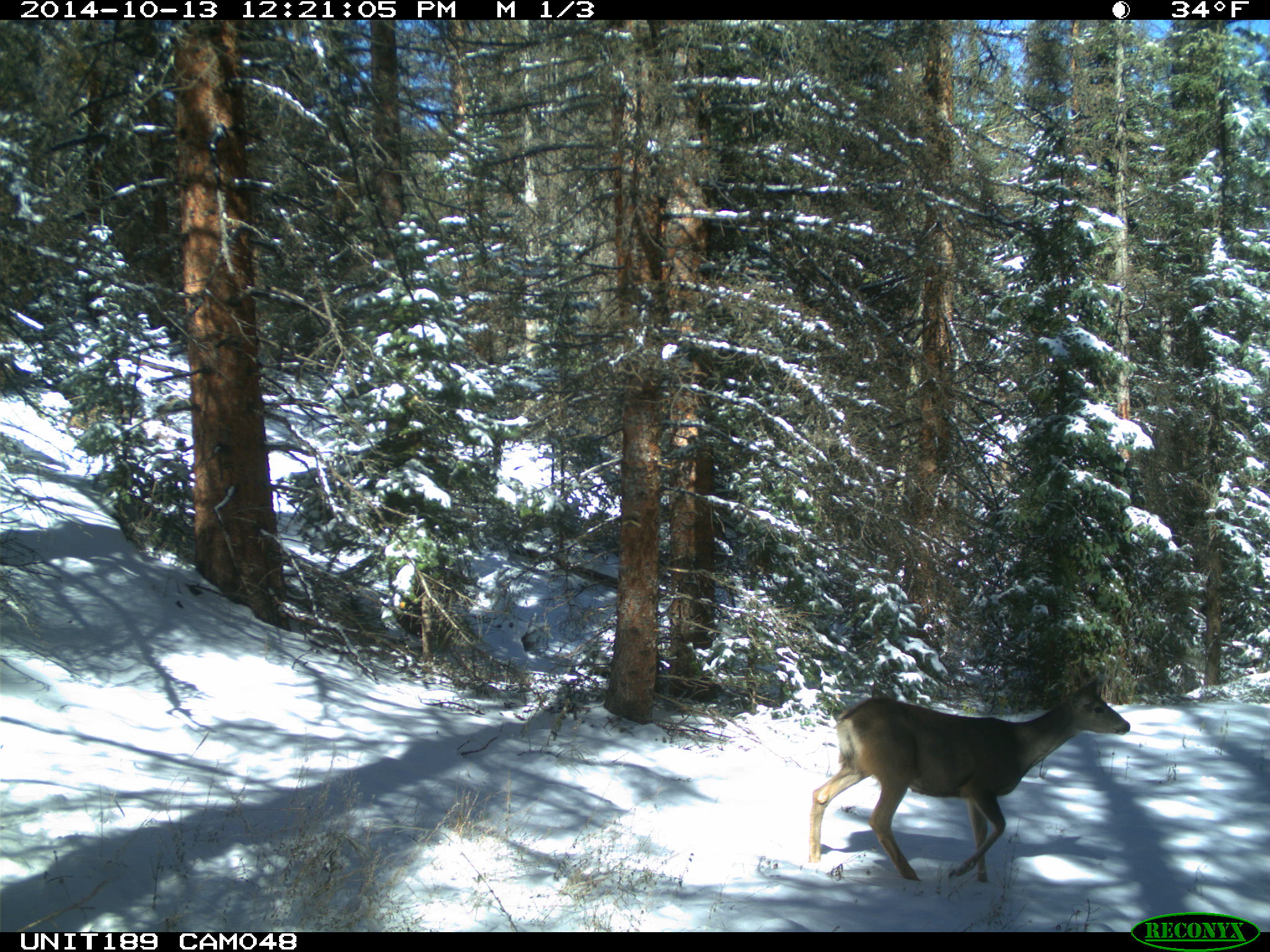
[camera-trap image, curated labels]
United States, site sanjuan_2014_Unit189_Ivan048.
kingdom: Animalia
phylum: Chordata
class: Mammalia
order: Artiodactyla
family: Cervidae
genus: Odocoileus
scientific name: Odocoileus hemionus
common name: mule deer